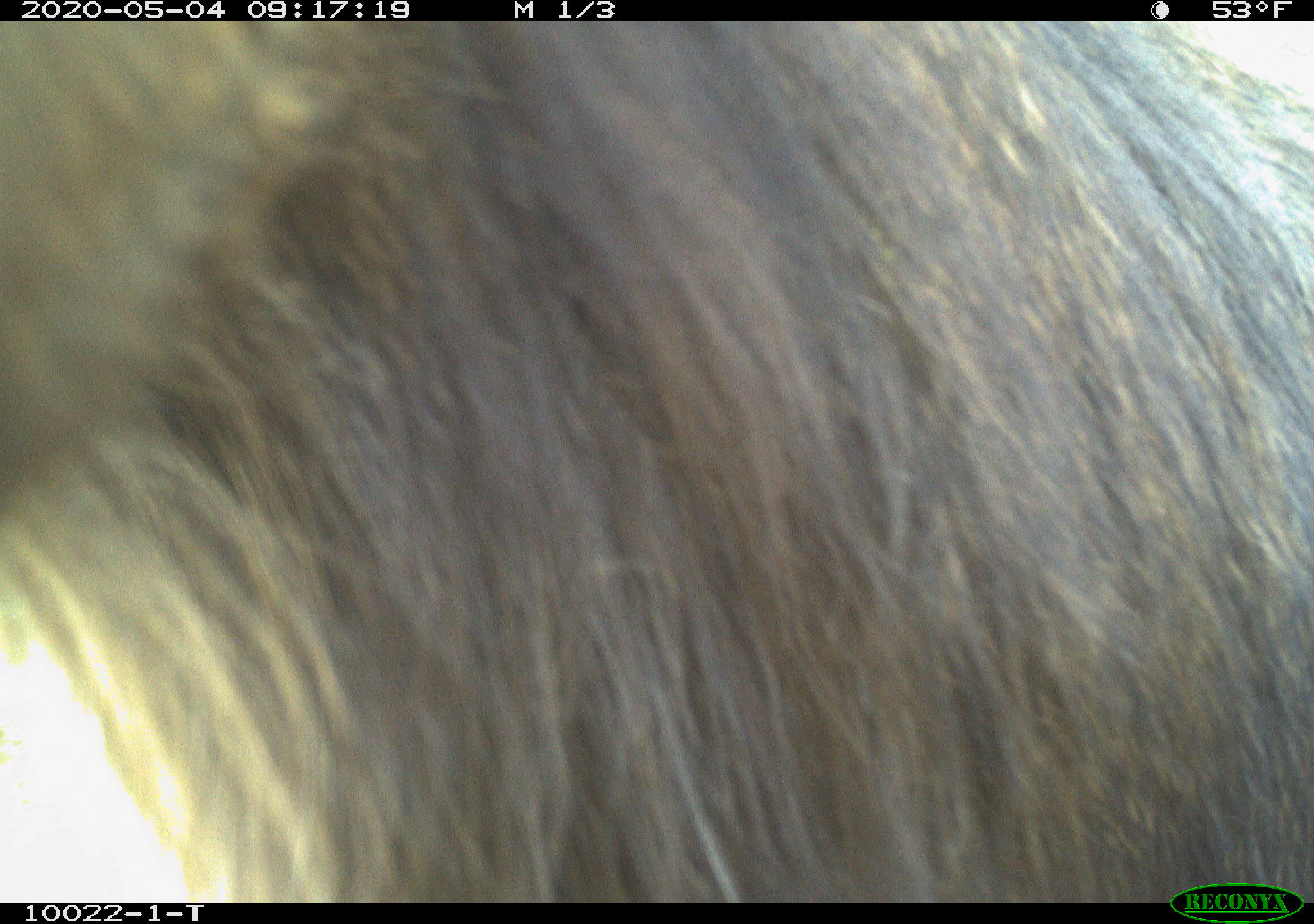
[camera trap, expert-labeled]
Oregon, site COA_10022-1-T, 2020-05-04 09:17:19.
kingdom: Animalia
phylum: Chordata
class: Mammalia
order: Artiodactyla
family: Cervidae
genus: Cervus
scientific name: Cervus canadensis roosevelti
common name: roosevelt elk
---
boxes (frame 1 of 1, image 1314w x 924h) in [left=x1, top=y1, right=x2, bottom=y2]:
roosevelt elk: [left=0, top=26, right=1307, bottom=871]